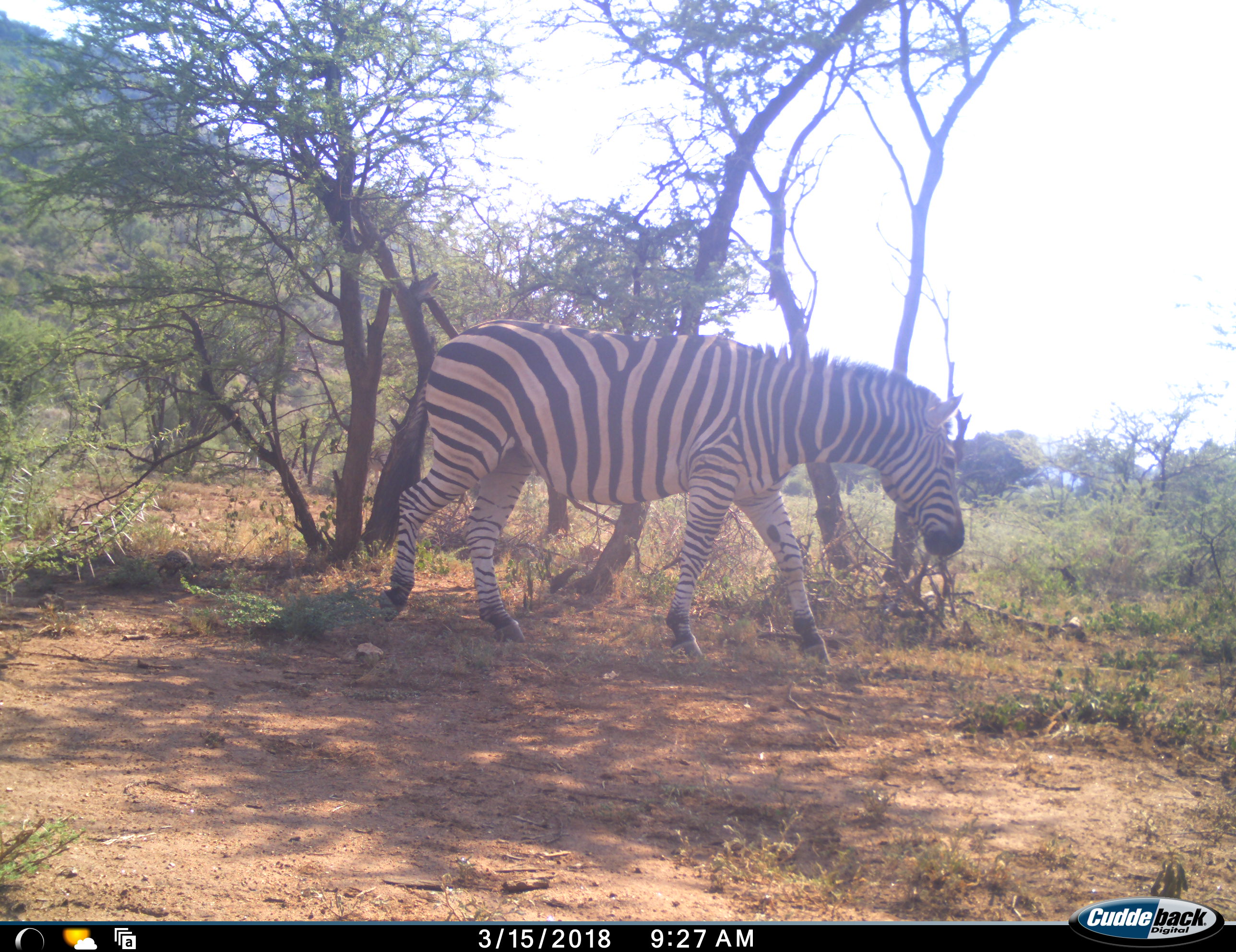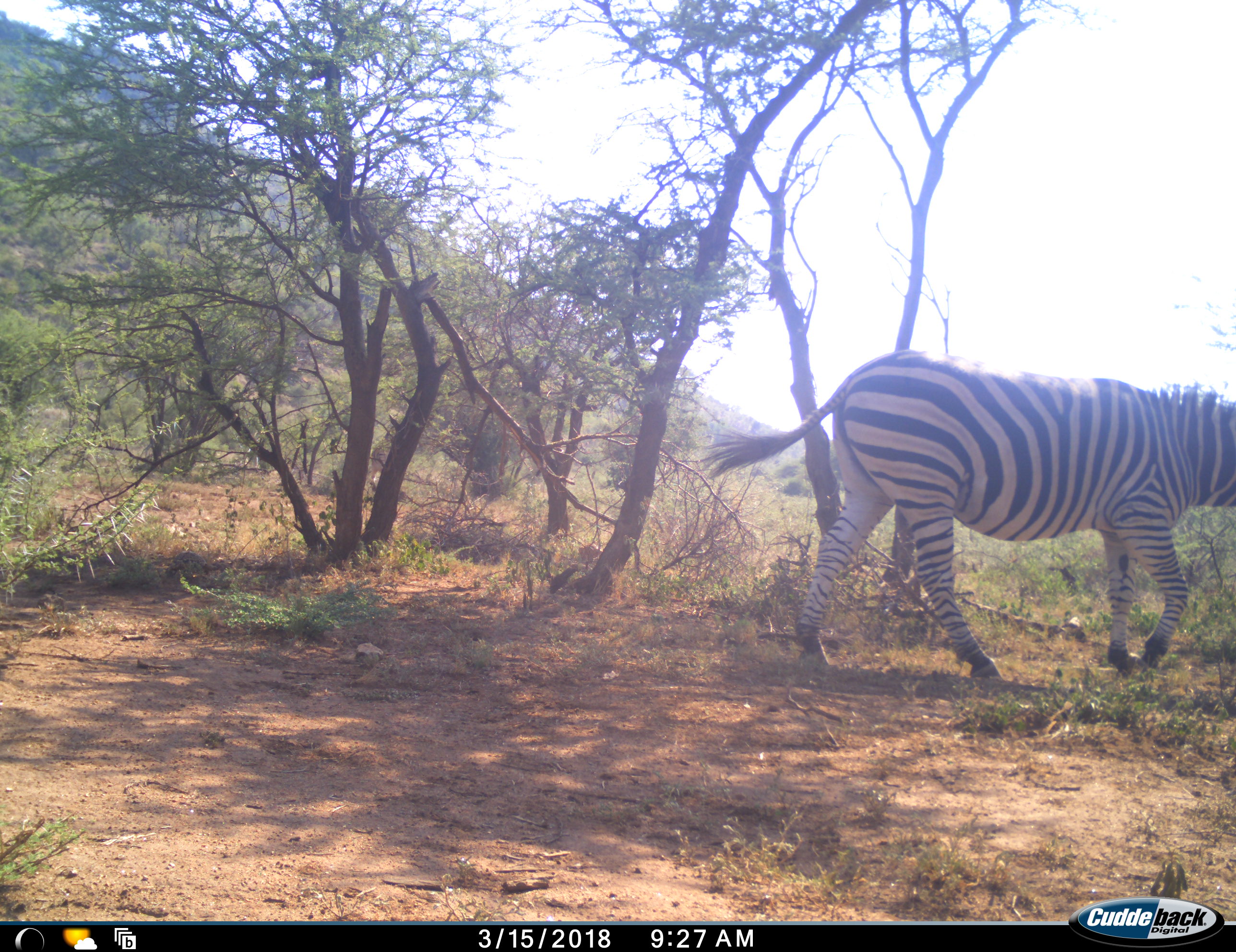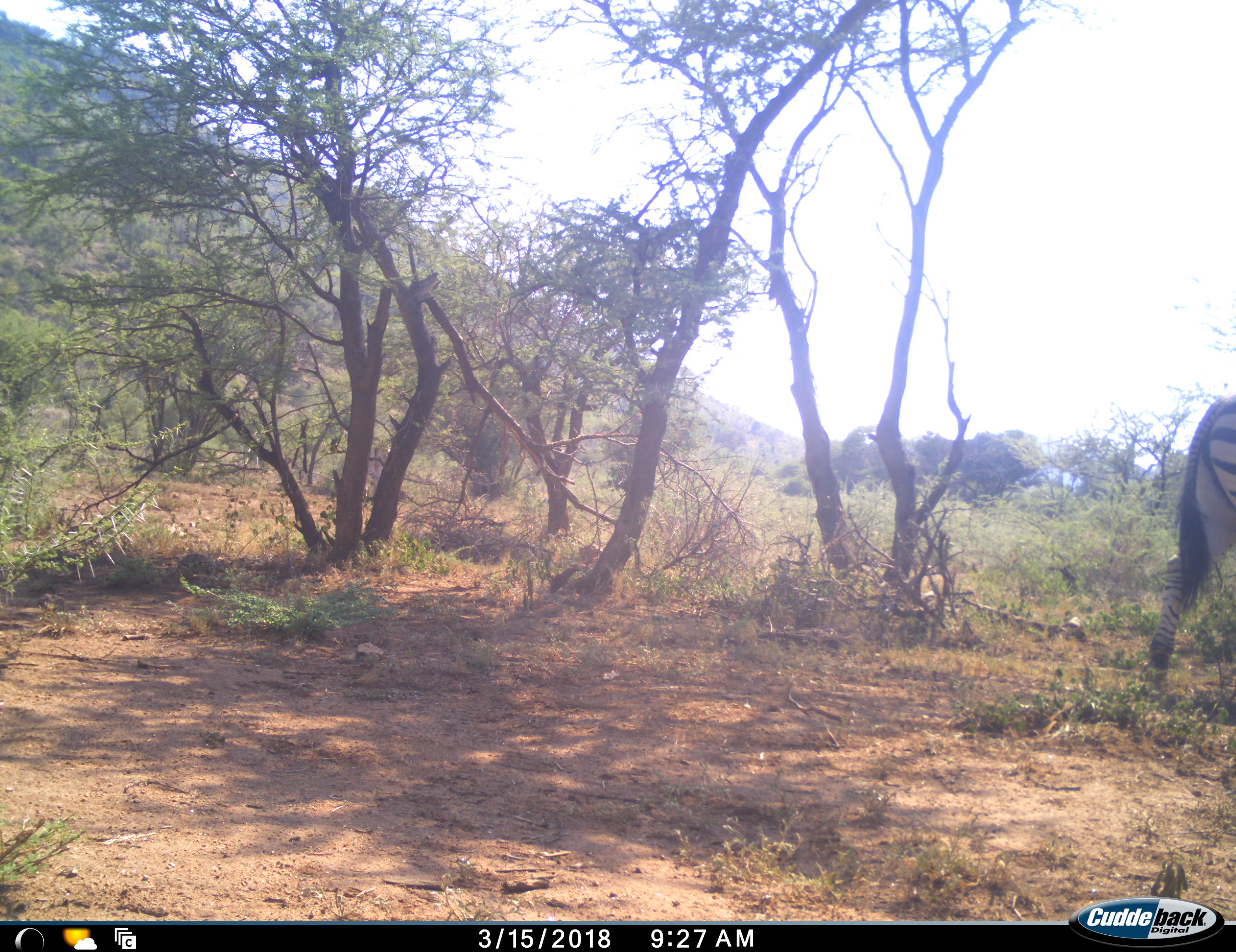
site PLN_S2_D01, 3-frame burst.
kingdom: Animalia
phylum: Chordata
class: Mammalia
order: Perissodactyla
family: Equidae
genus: Equus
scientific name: Equus quagga burchellii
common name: burchell's zebra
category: zebraburchells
Zebraburchells (burchell's zebra) (Equus quagga burchellii), count 1. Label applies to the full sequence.